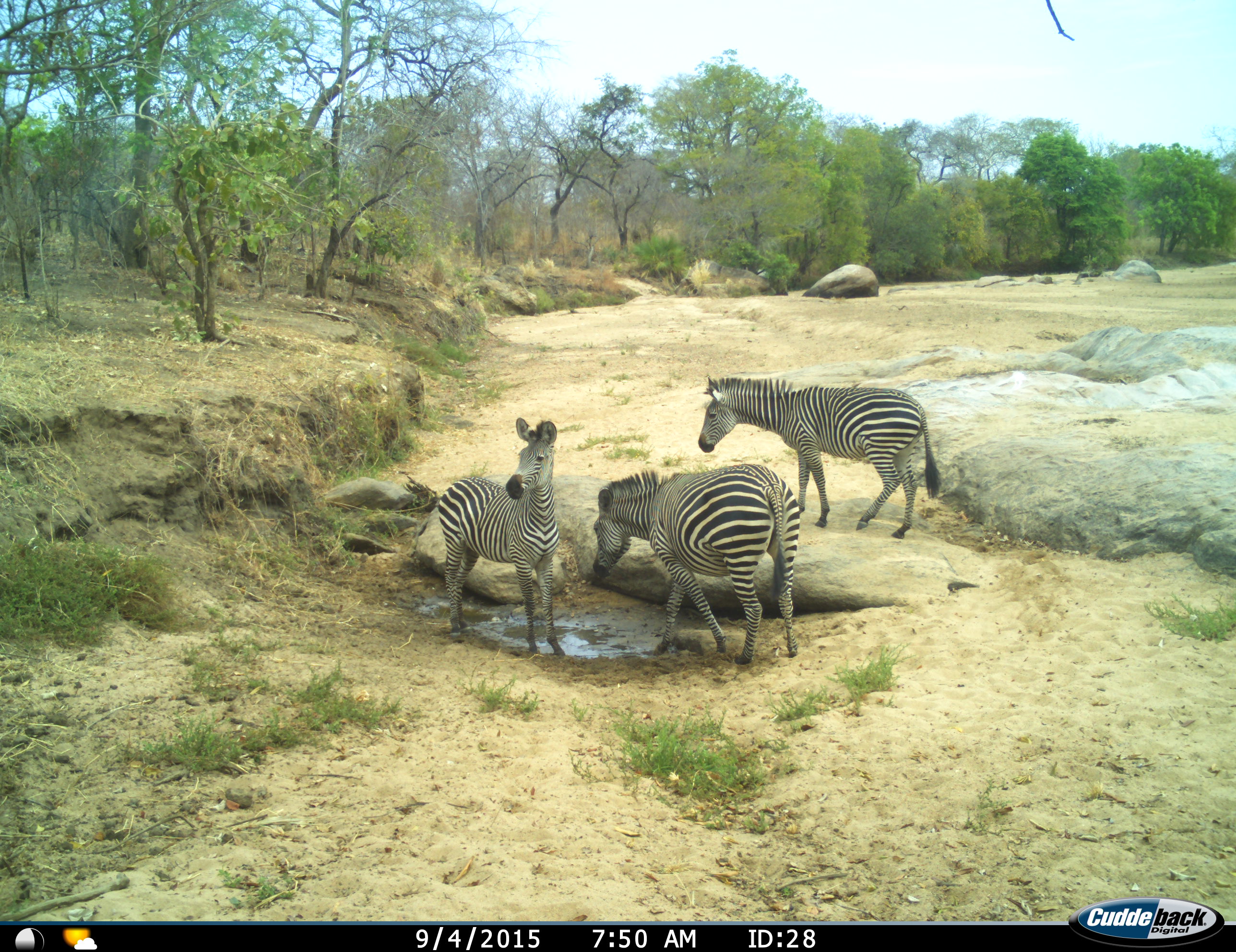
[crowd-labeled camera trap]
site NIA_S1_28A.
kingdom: Animalia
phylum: Chordata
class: Mammalia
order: Perissodactyla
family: Equidae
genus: Equus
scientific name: Equus quagga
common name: plains zebra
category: zebraplains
Zebraplains (plains zebra) (Equus quagga), count 3. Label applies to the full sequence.